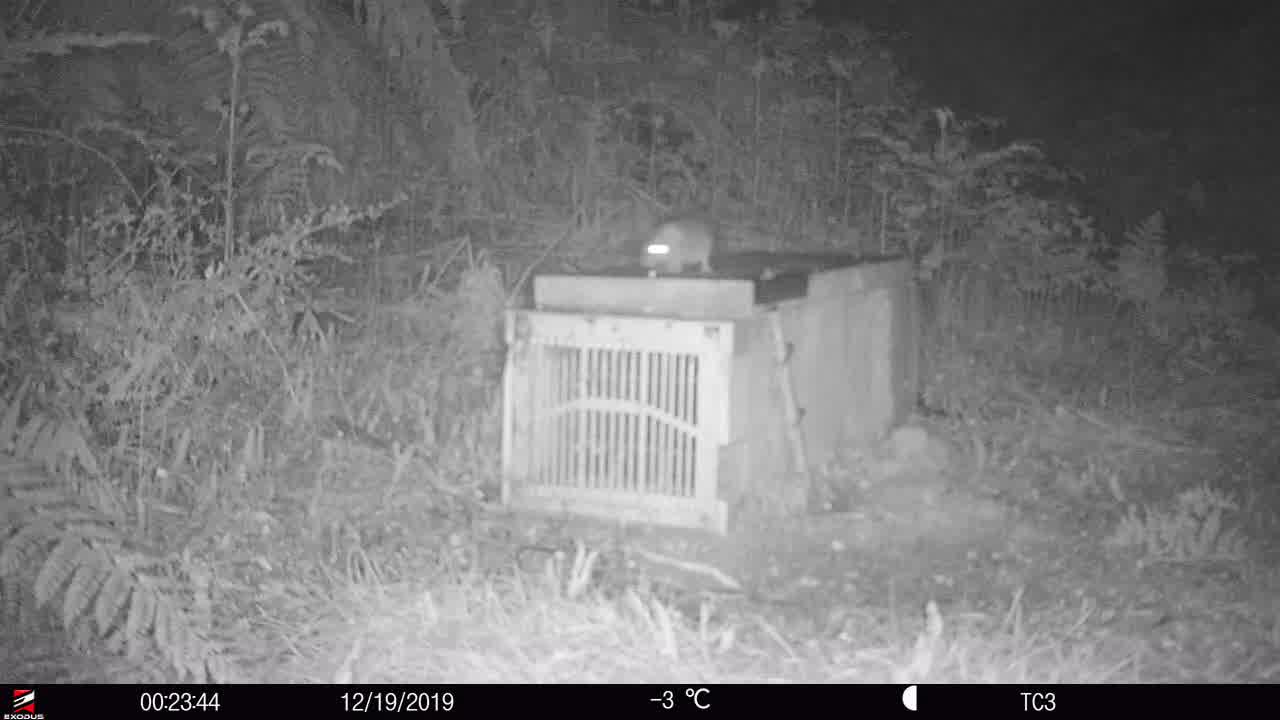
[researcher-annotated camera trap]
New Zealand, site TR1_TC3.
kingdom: Animalia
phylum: Chordata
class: Mammalia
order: Rodentia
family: Muridae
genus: Rattus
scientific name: Rattus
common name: rat